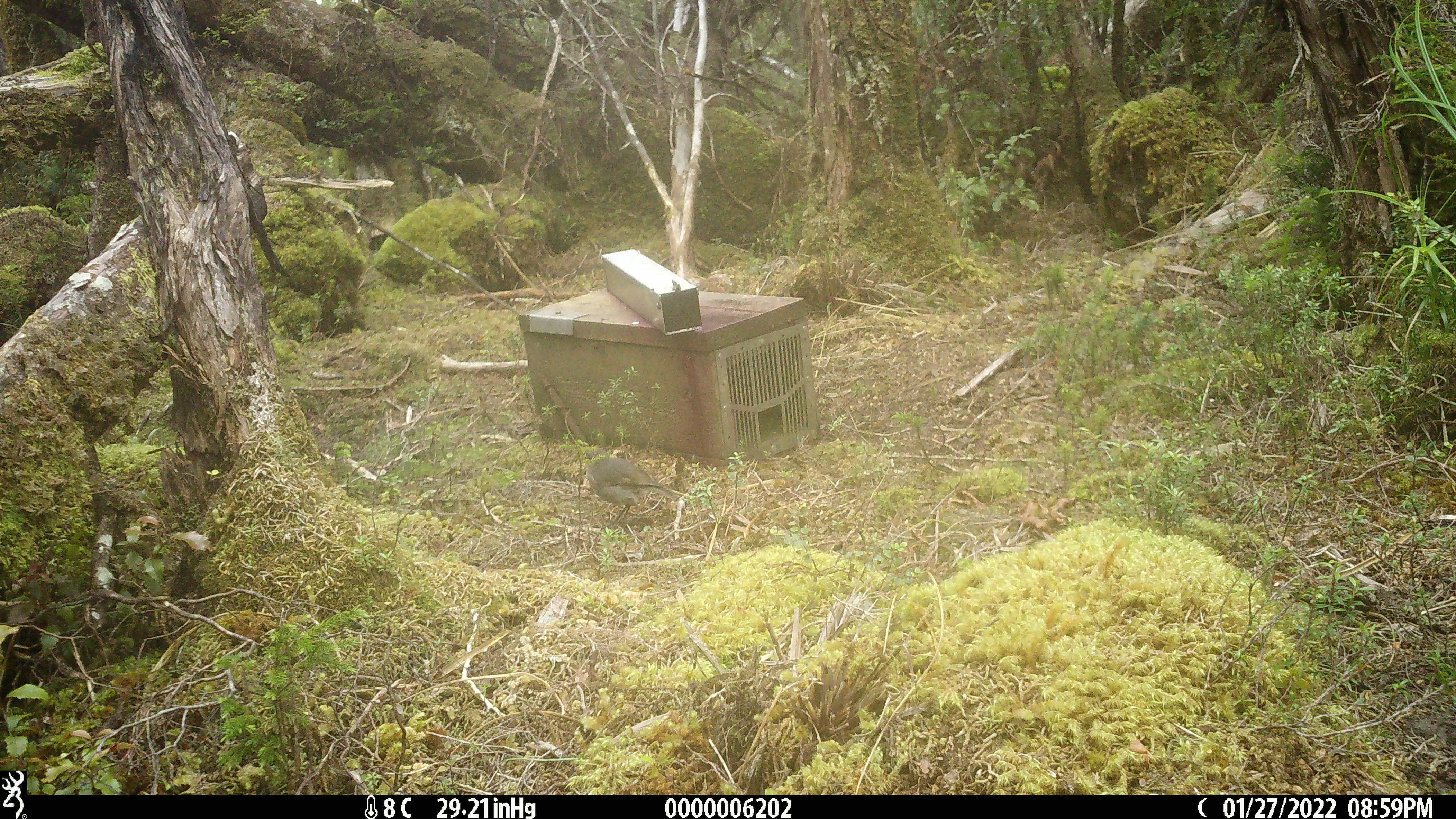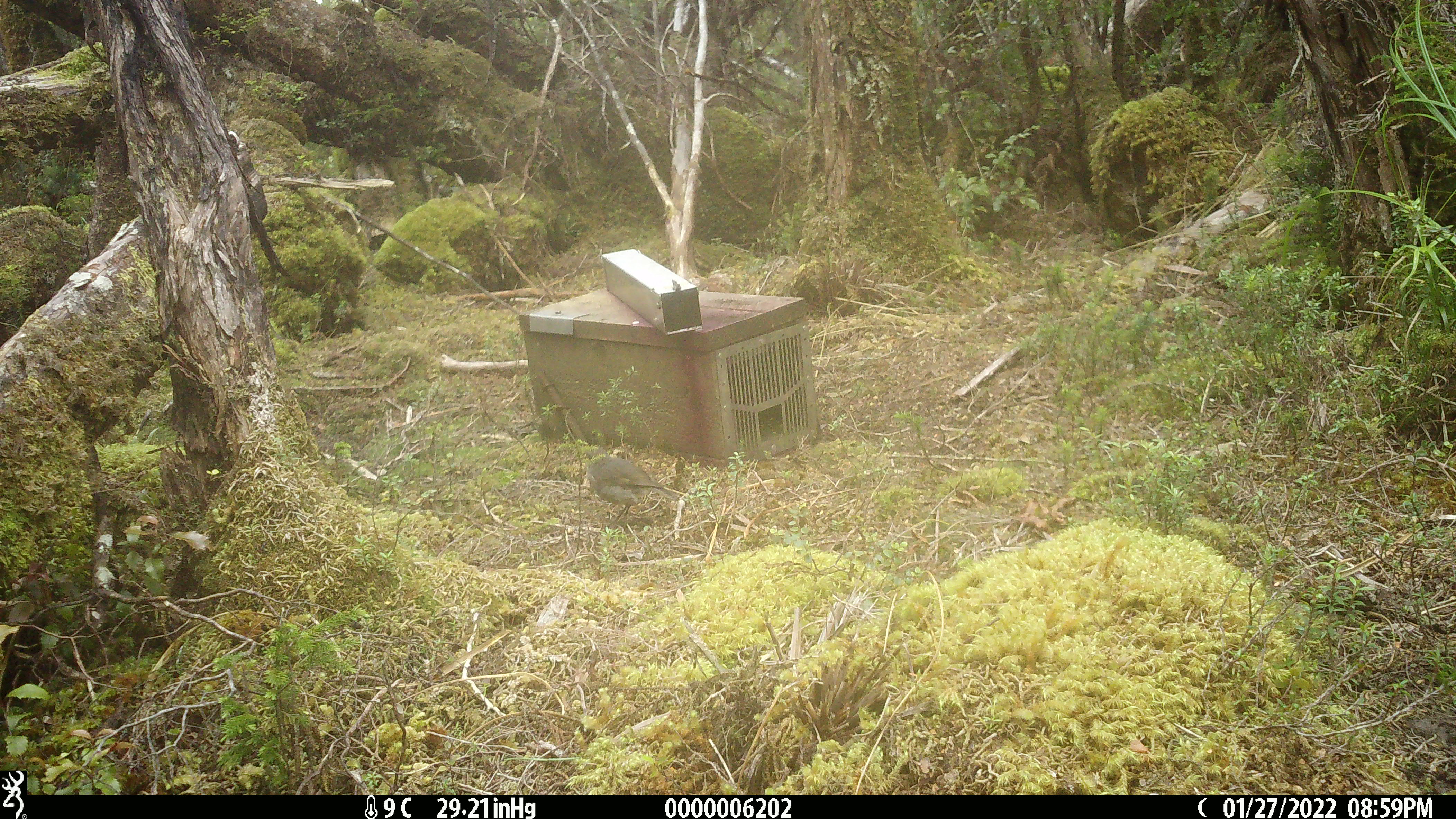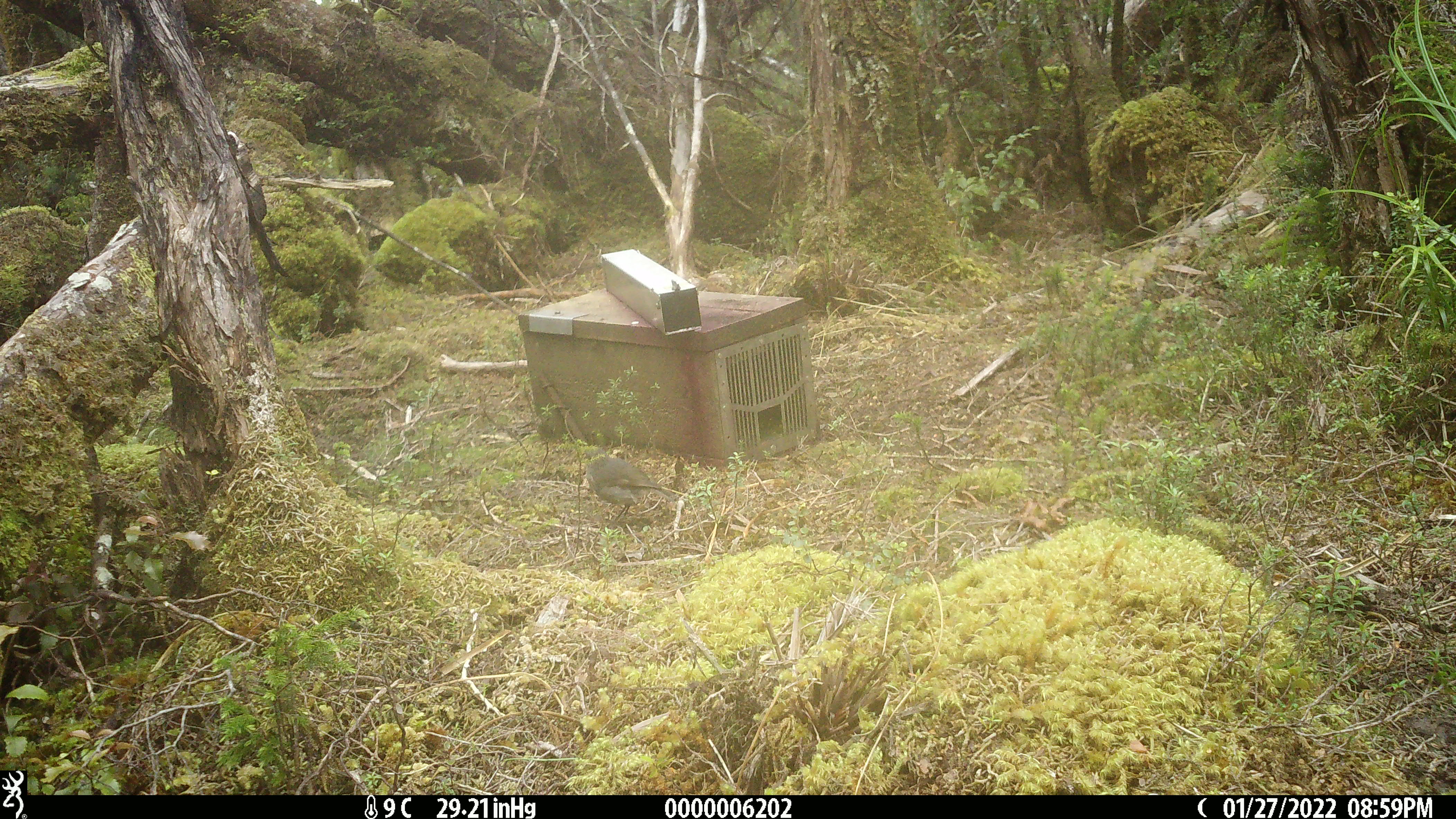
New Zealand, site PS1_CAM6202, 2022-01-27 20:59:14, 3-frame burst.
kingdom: Animalia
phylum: Chordata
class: Aves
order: Passeriformes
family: Petroicidae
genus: Petroica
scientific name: Petroica australis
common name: new zealand robin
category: robin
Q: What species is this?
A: Robin (new zealand robin) (Petroica australis).